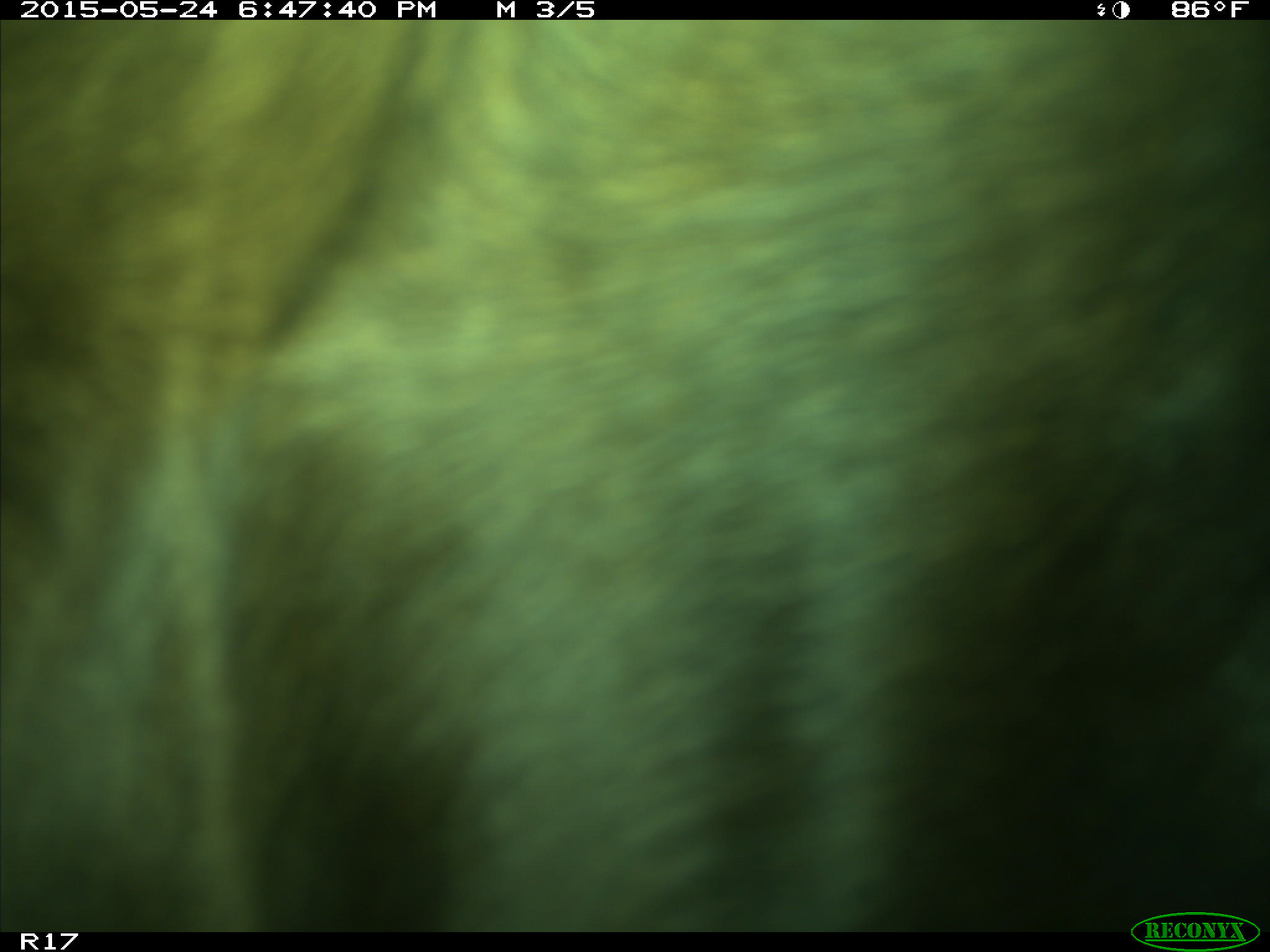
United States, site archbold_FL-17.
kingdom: Animalia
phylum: Chordata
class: Mammalia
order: Artiodactyla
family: Bovidae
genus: Bos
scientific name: Bos taurus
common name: domestic cow